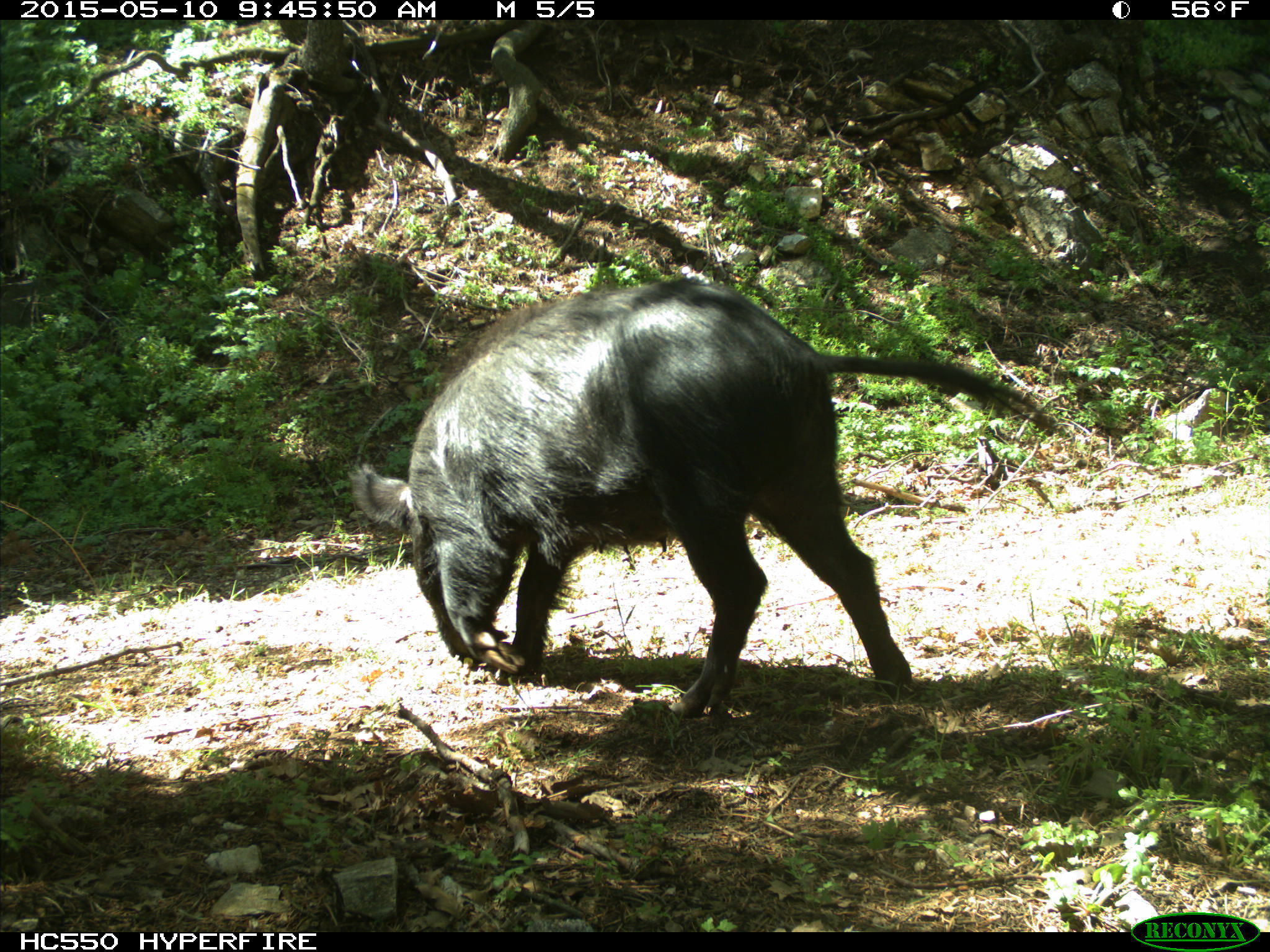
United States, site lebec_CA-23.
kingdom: Animalia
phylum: Chordata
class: Mammalia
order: Artiodactyla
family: Suidae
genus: Sus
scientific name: Sus scrofa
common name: wild boar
Sus scrofa (wild boar).